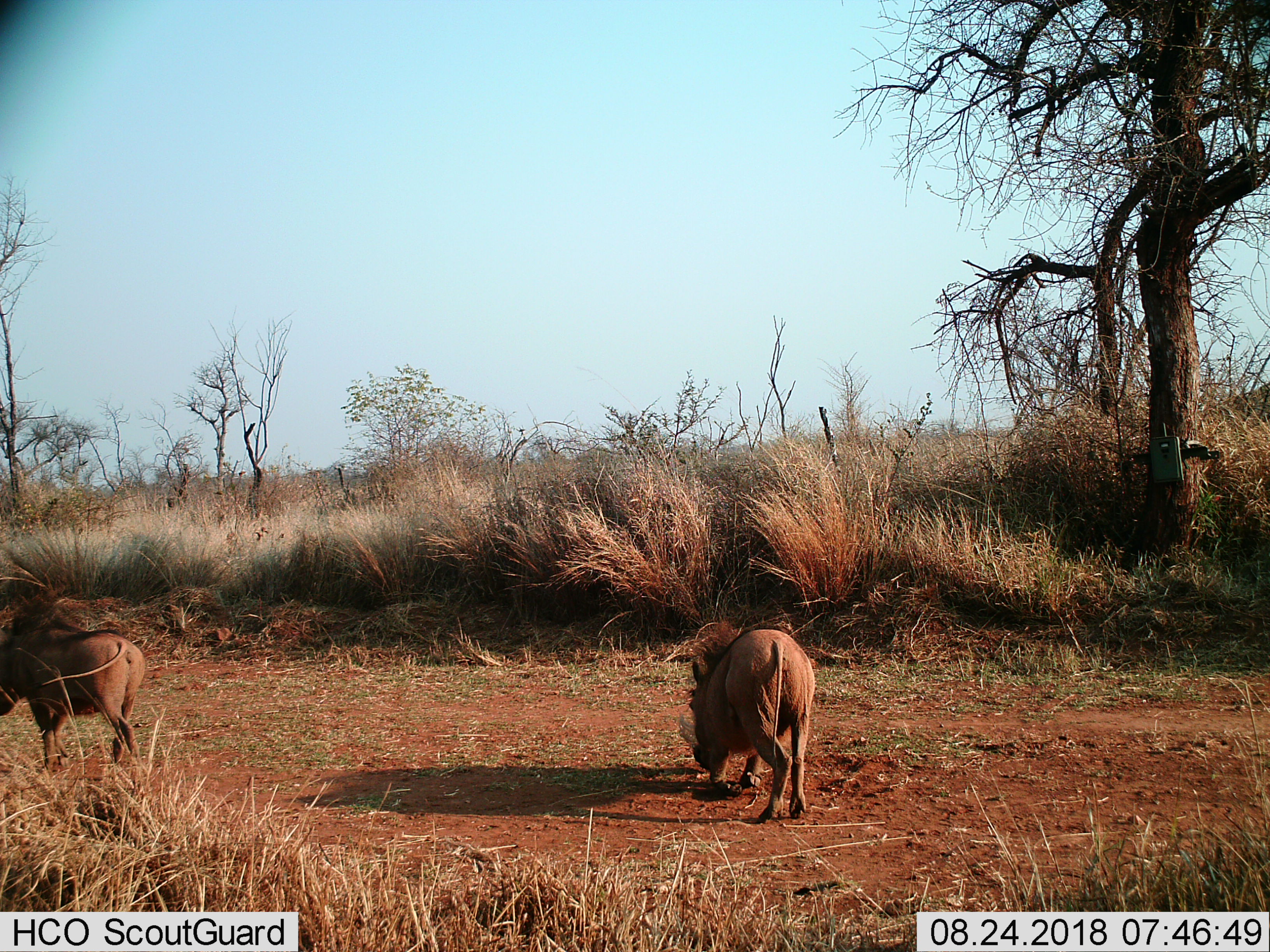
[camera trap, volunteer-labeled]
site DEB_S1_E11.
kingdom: Animalia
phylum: Chordata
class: Mammalia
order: Artiodactyla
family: Suidae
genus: Phacochoerus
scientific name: Phacochoerus africanus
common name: warthog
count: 2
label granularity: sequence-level